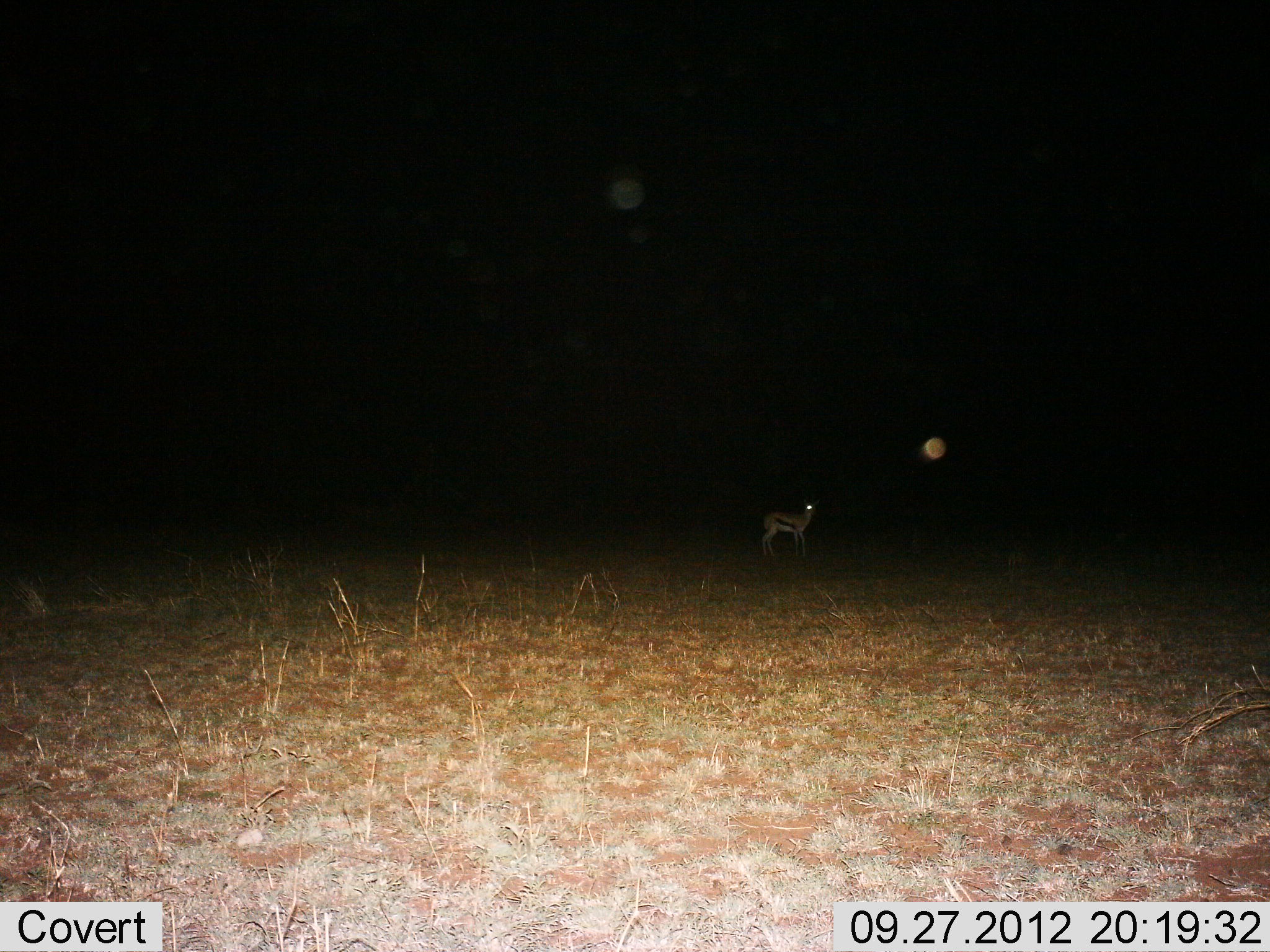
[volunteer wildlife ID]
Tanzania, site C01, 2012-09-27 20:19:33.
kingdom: Animalia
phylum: Chordata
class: Mammalia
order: Artiodactyla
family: Bovidae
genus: Eudorcas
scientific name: Eudorcas thomsonii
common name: thomson's gazelle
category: gazellethomsons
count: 1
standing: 100%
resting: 0%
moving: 0%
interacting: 0%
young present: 0%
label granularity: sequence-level